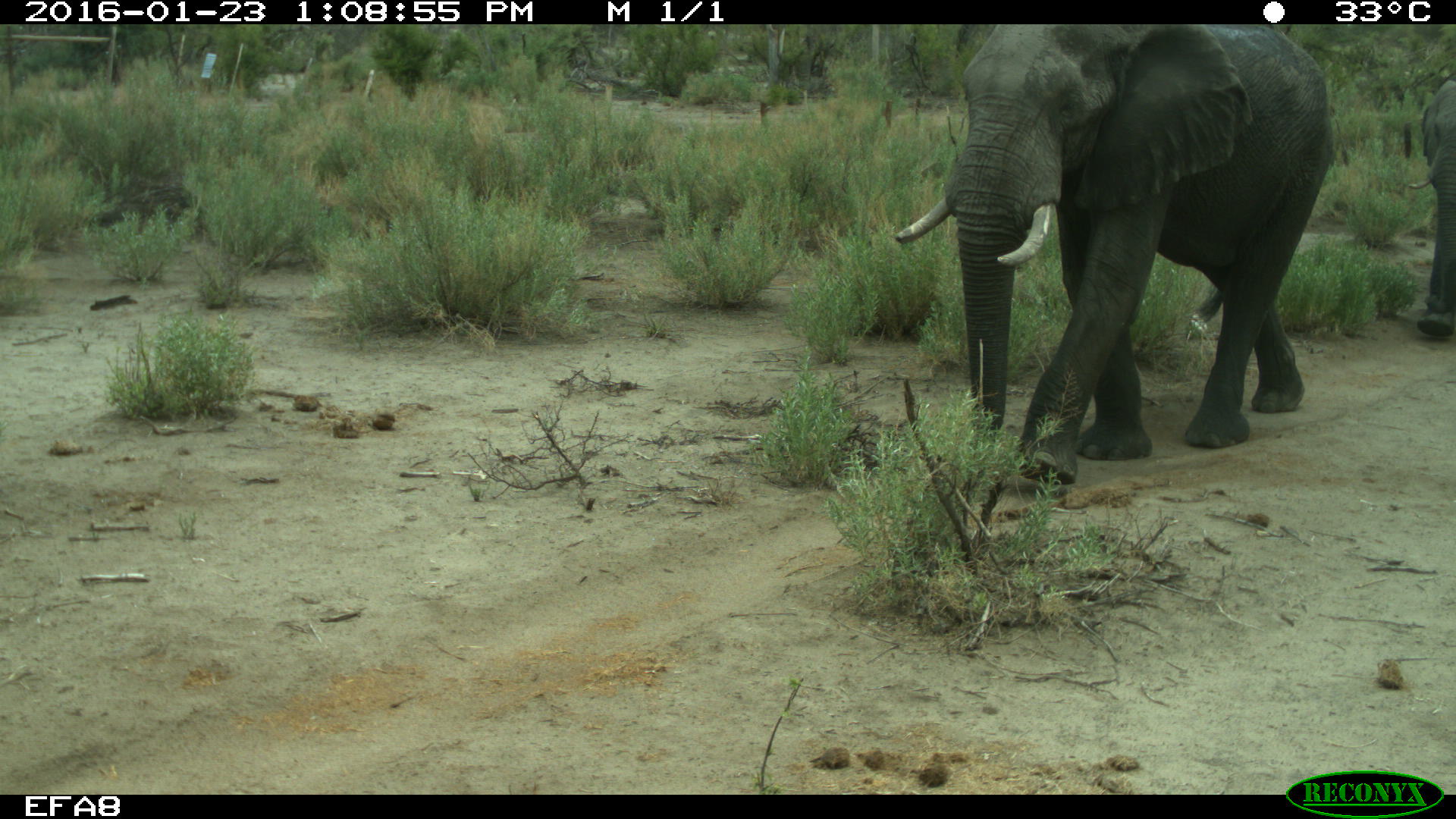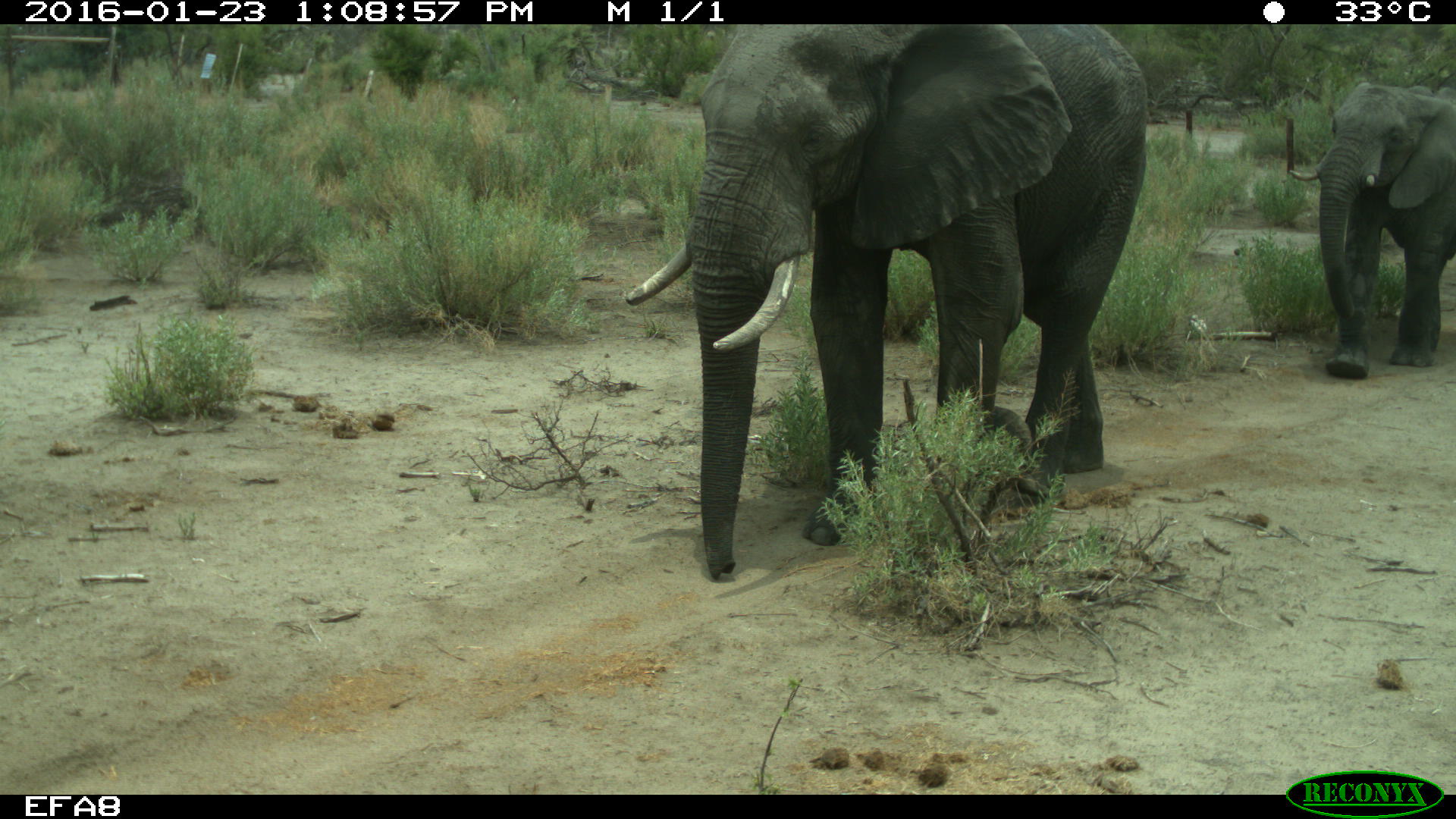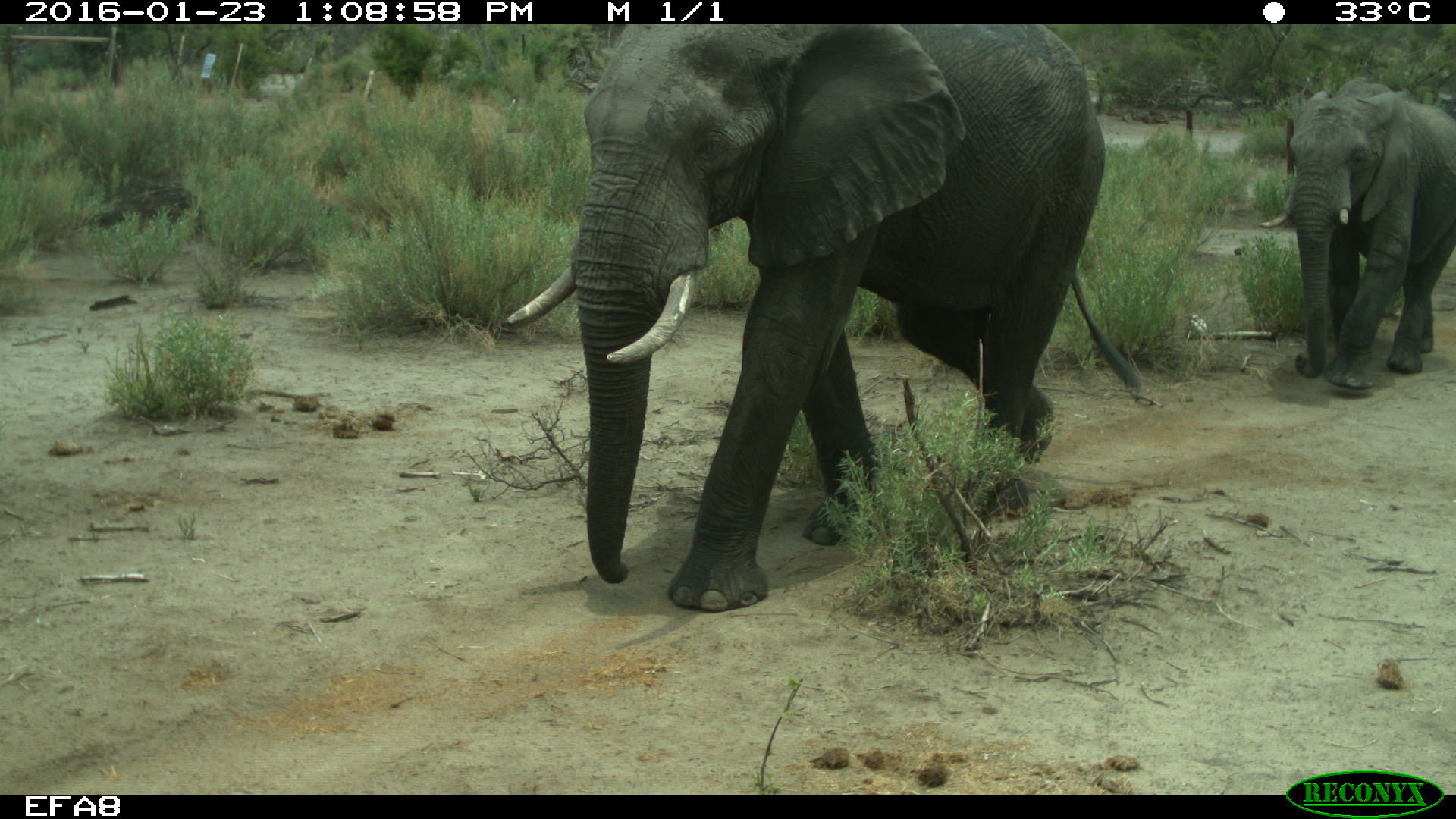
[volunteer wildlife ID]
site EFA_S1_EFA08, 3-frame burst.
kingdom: Animalia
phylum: Chordata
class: Mammalia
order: Proboscidea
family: Elephantidae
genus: Loxodonta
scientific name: Loxodonta africana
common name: african bush elephant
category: elephant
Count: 2.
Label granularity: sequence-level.